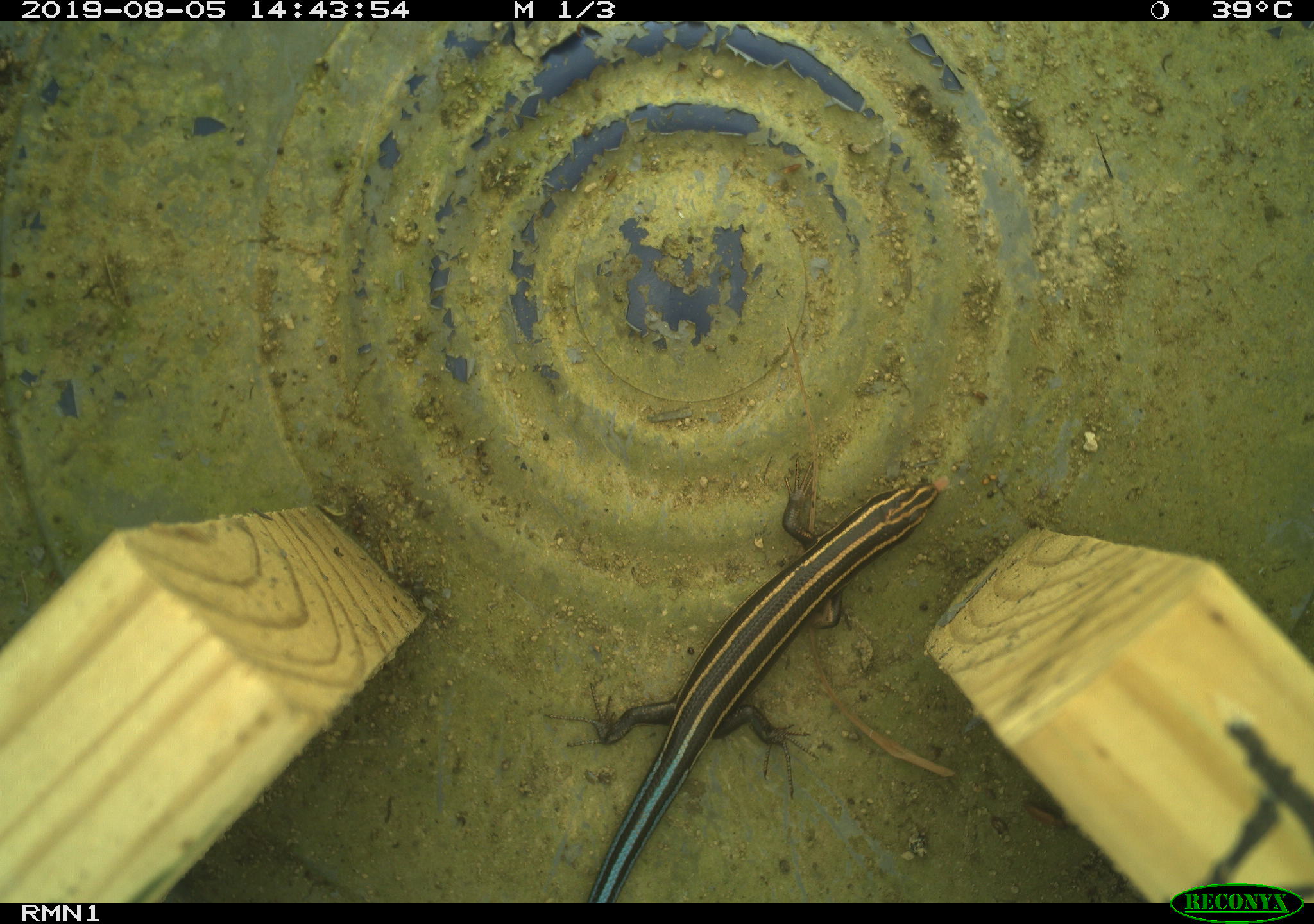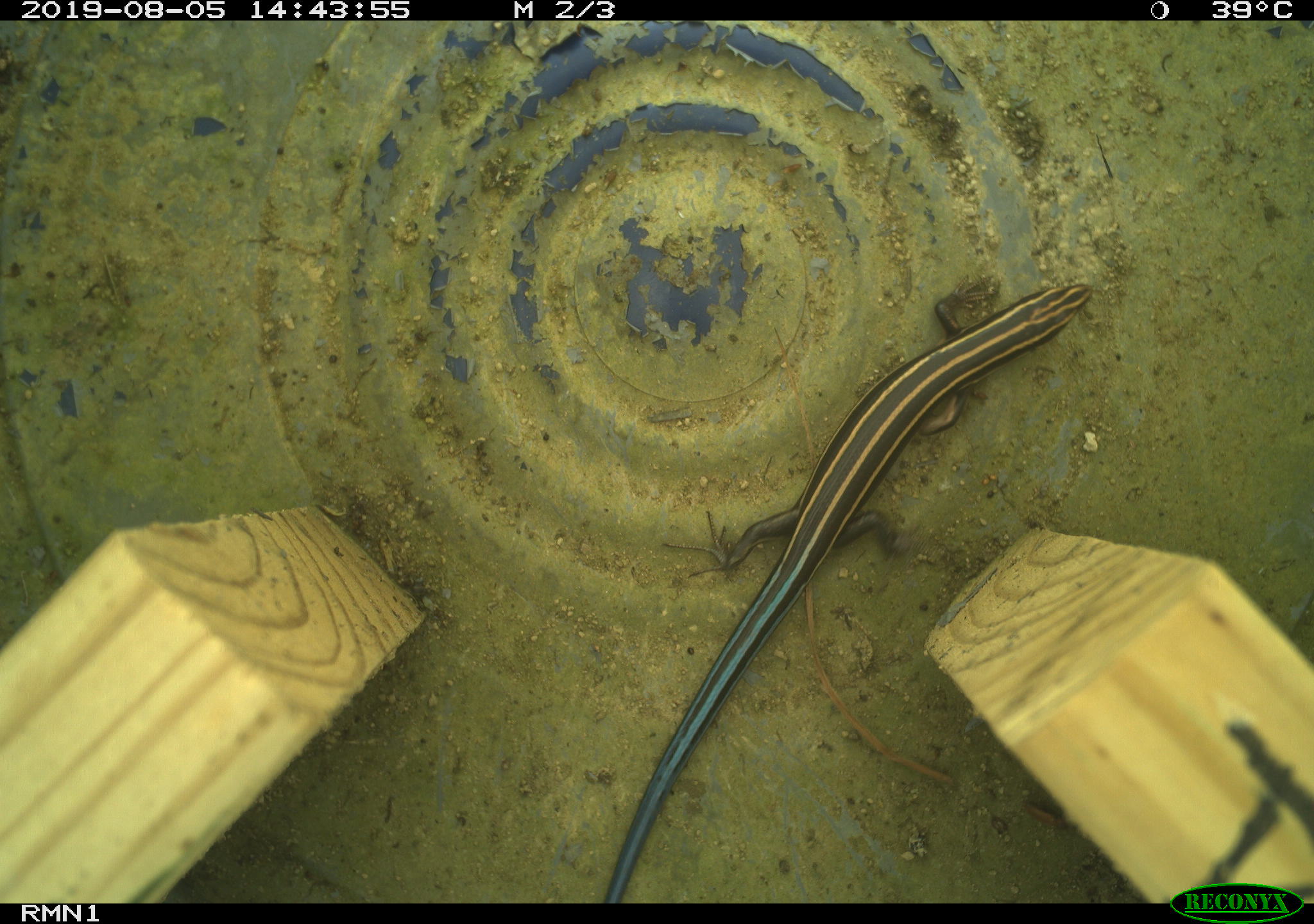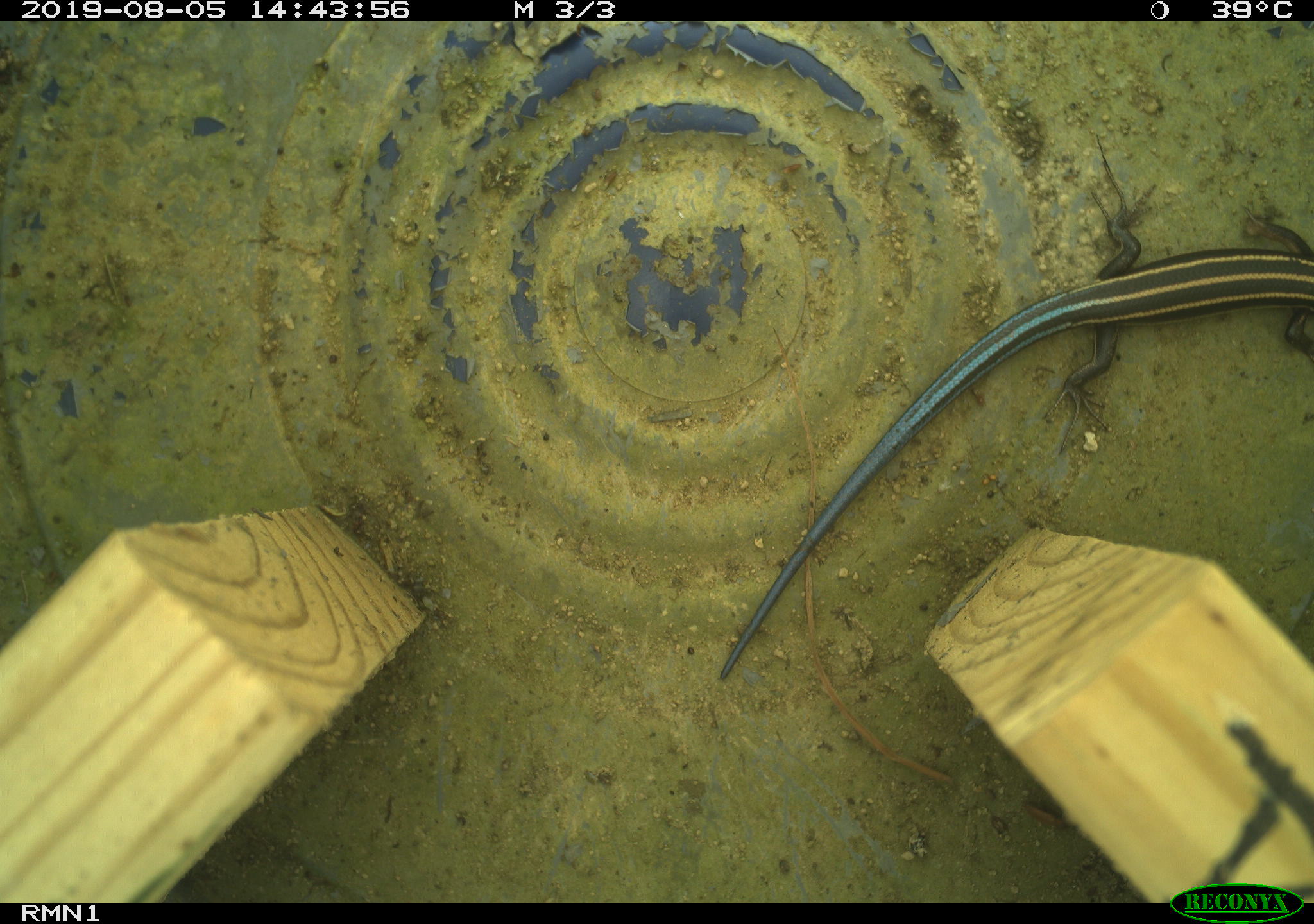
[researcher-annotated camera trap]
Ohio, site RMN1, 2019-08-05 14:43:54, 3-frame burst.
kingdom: Animalia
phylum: Chordata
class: Reptilia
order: Squamata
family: Scincidae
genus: Plestiodon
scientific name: Plestiodon fasciatus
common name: common five-lined skink